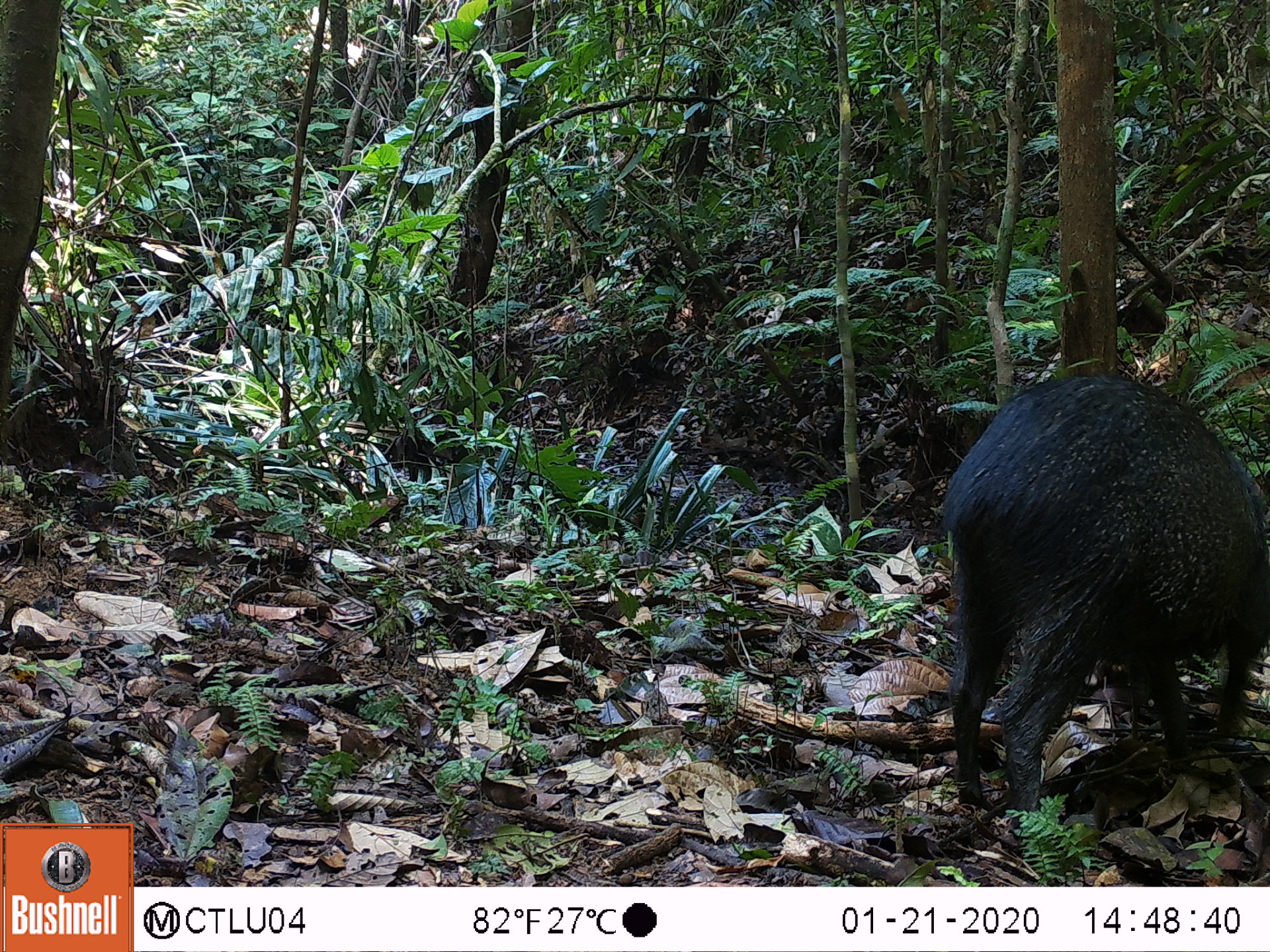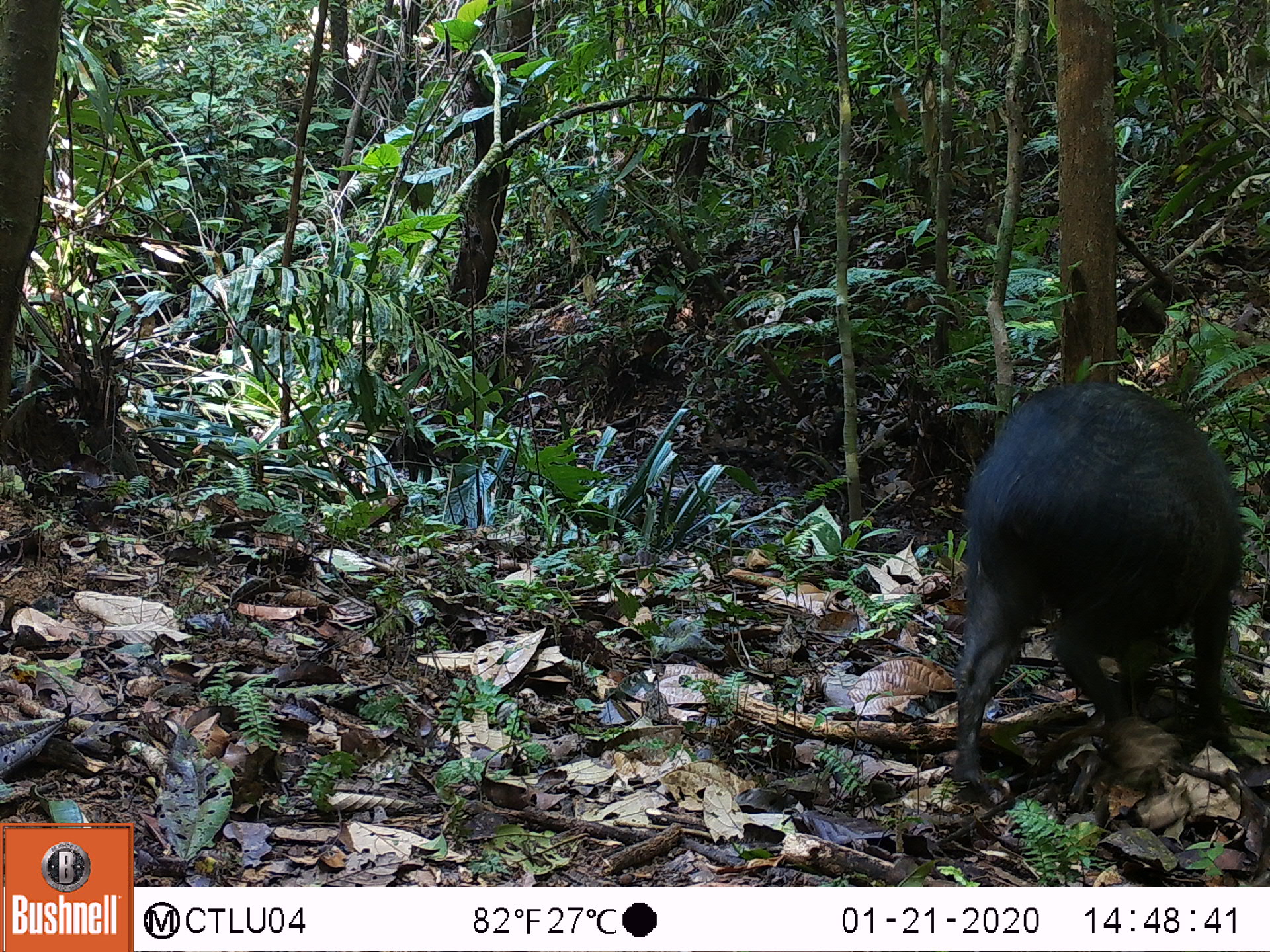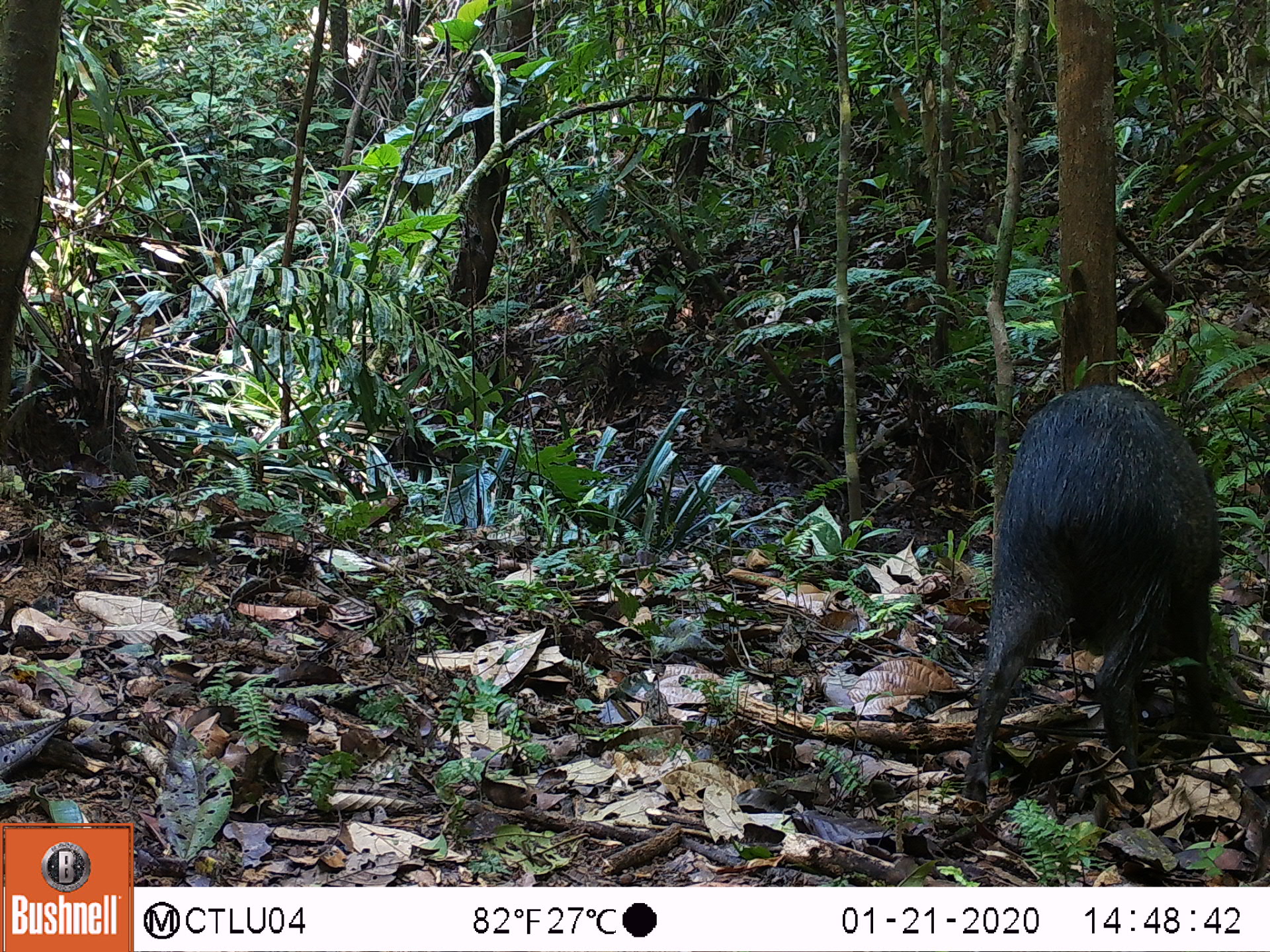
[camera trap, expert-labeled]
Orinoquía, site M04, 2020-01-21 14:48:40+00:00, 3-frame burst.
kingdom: Animalia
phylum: Chordata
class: Mammalia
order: Artiodactyla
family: Tayassuidae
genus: Pecari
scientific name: Pecari tajacu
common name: collared peccary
Collared peccary (Pecari tajacu).